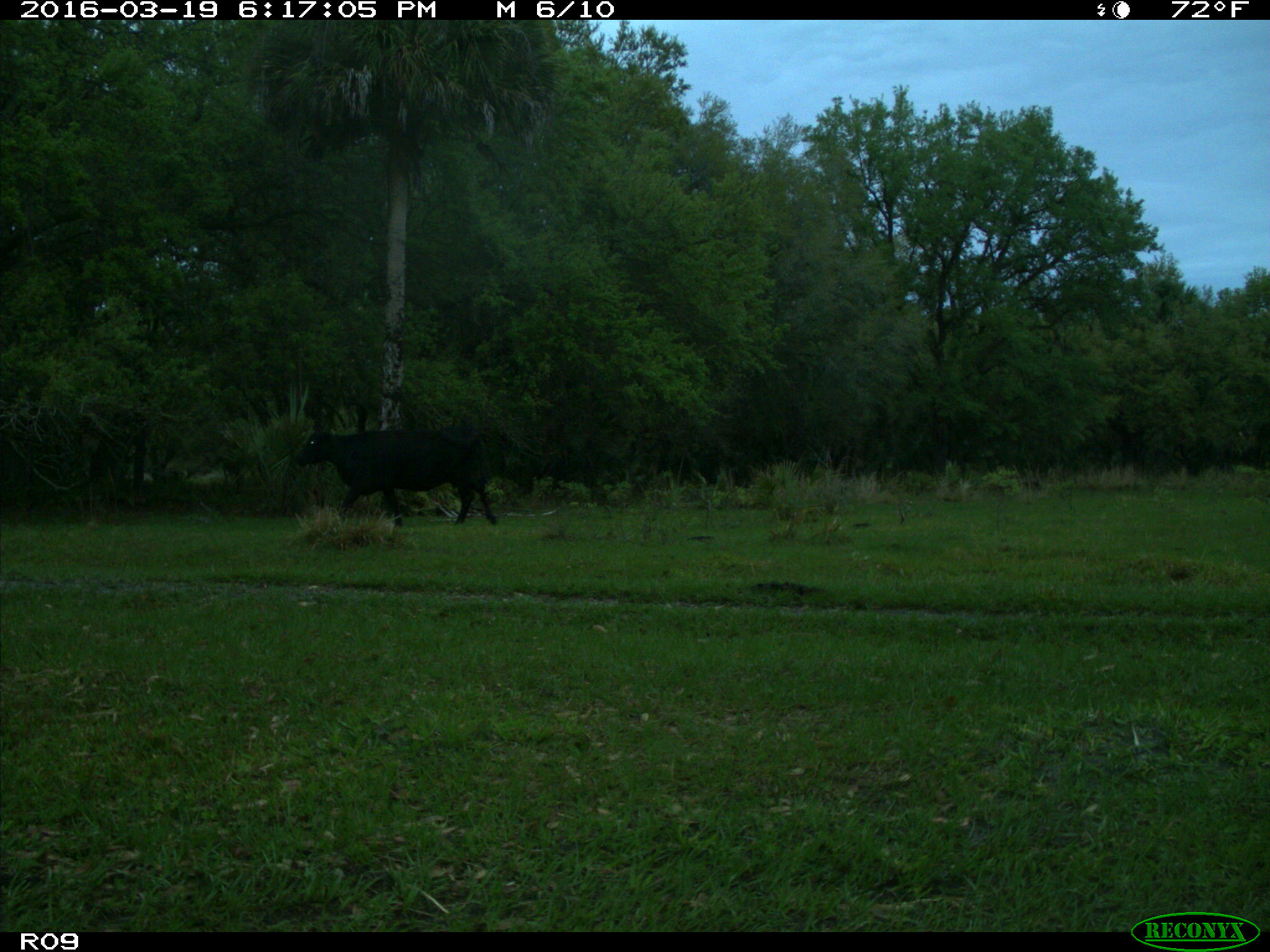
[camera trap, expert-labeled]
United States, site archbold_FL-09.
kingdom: Animalia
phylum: Chordata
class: Mammalia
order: Artiodactyla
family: Bovidae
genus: Bos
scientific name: Bos taurus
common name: domestic cow